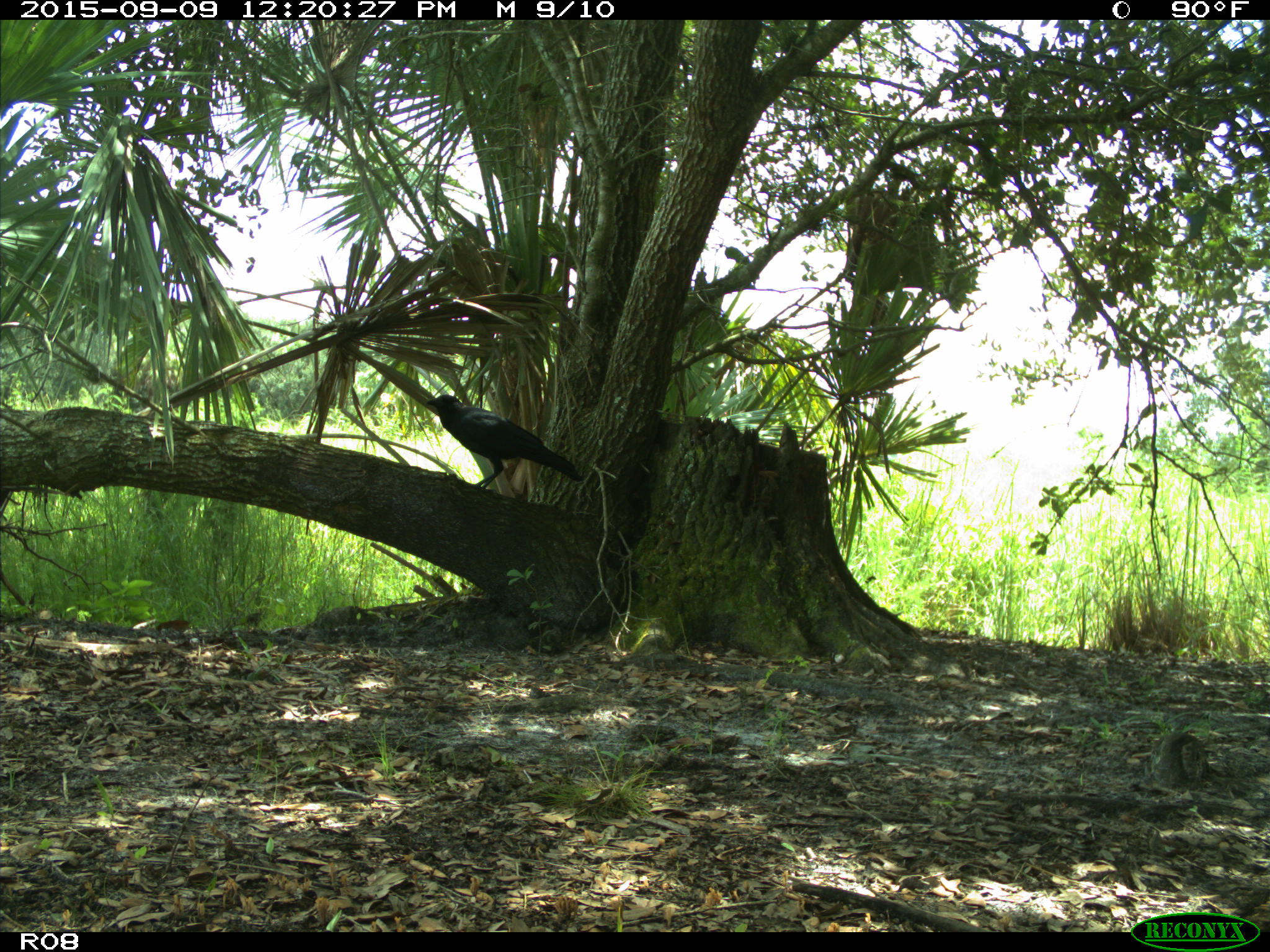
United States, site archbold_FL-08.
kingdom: Animalia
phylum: Chordata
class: Aves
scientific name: Aves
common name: birds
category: unidentified bird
Unidentified bird (birds) (Aves).